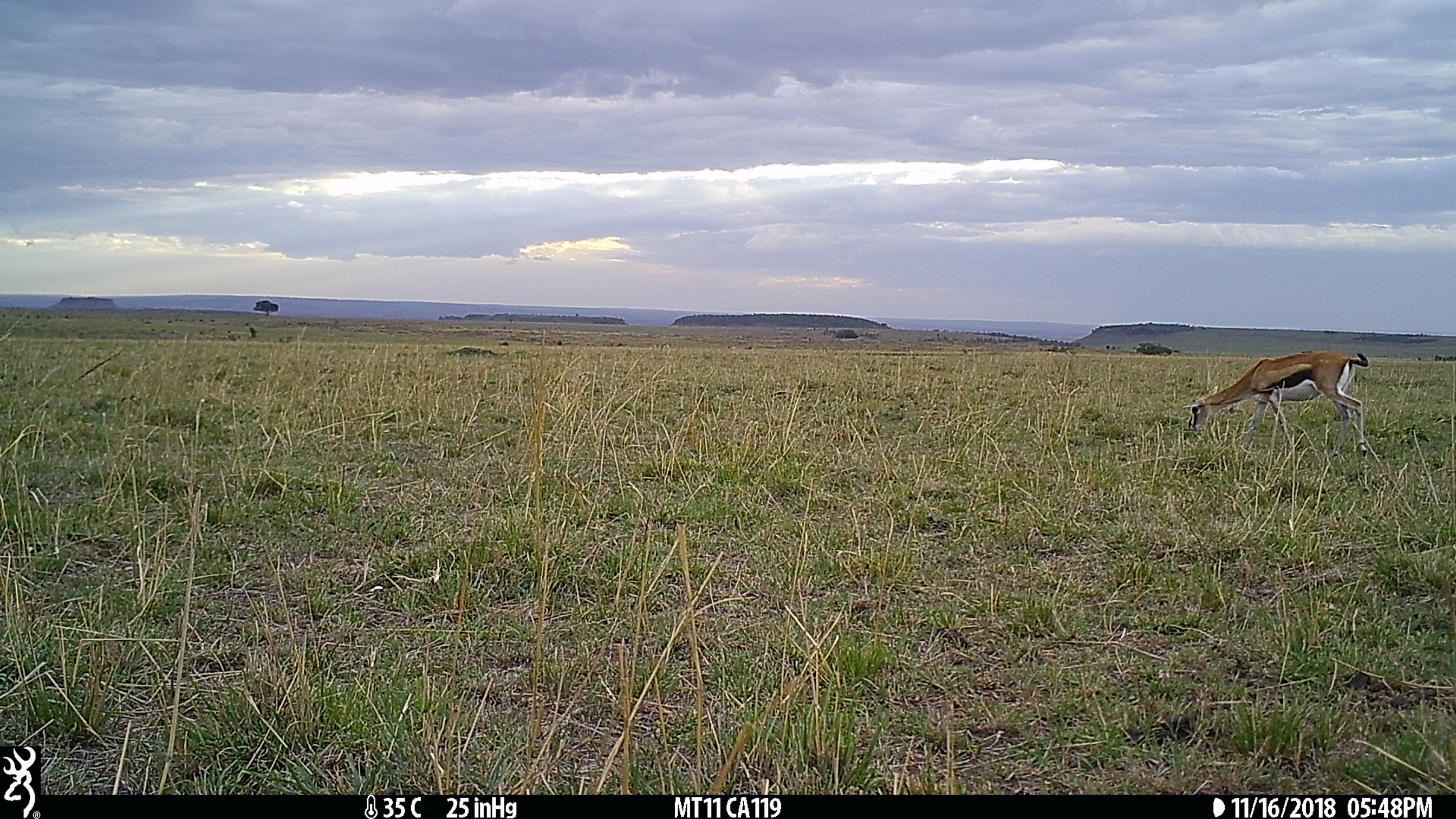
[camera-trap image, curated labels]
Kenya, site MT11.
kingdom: Animalia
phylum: Chordata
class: Mammalia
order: Artiodactyla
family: Bovidae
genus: Eudorcas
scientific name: Eudorcas thomsonii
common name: thomon's gazelle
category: gazelle thomsons